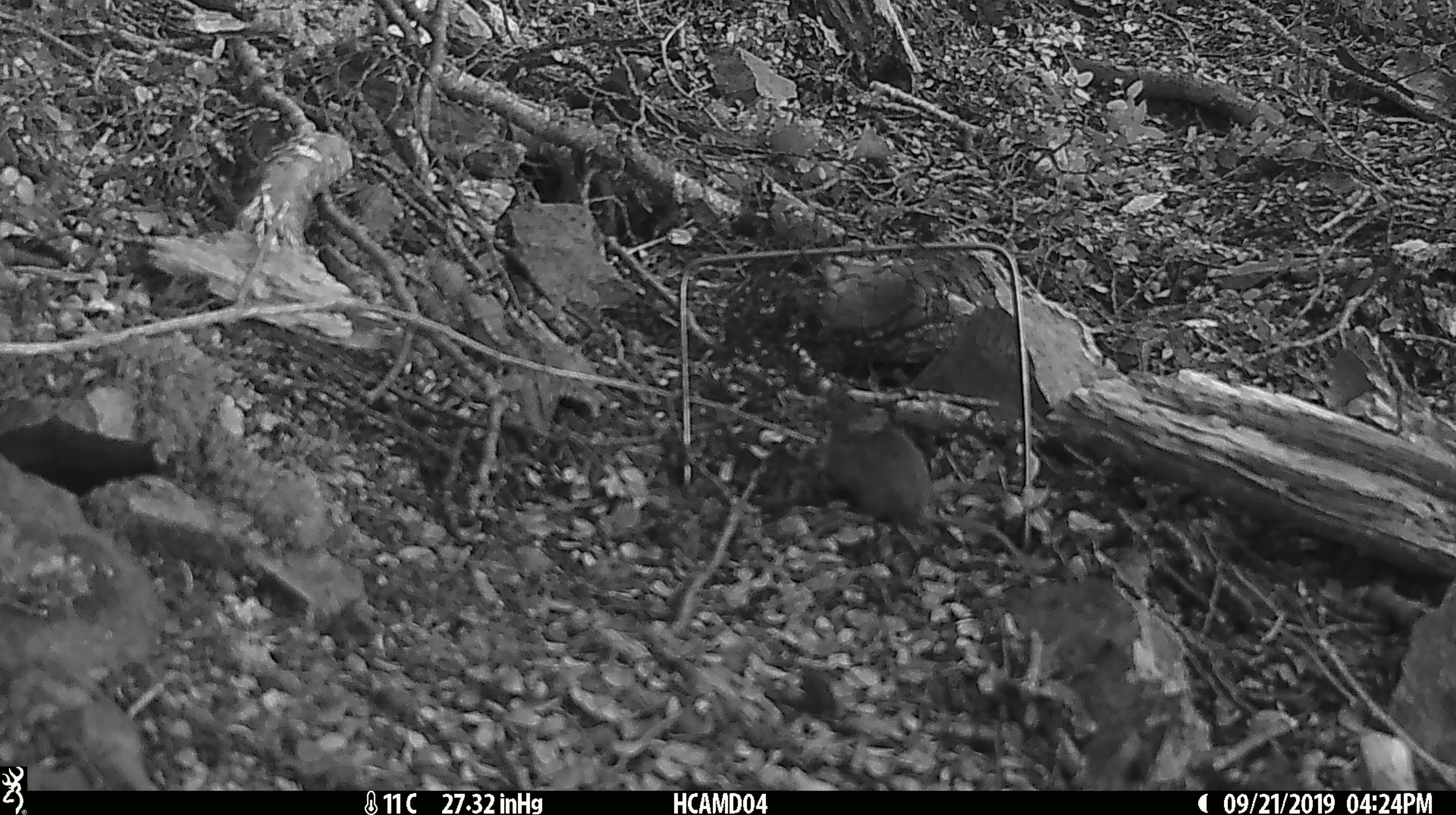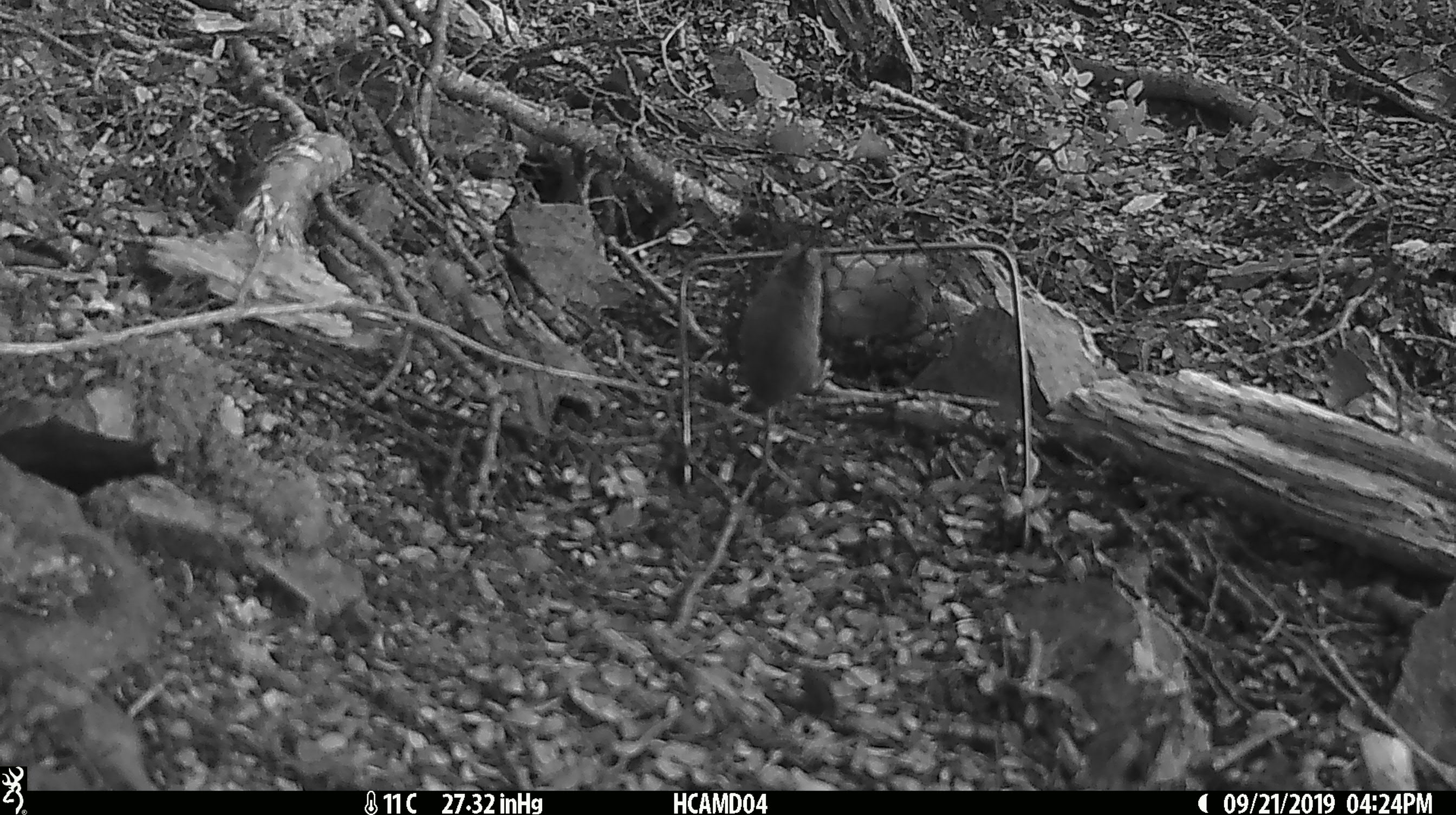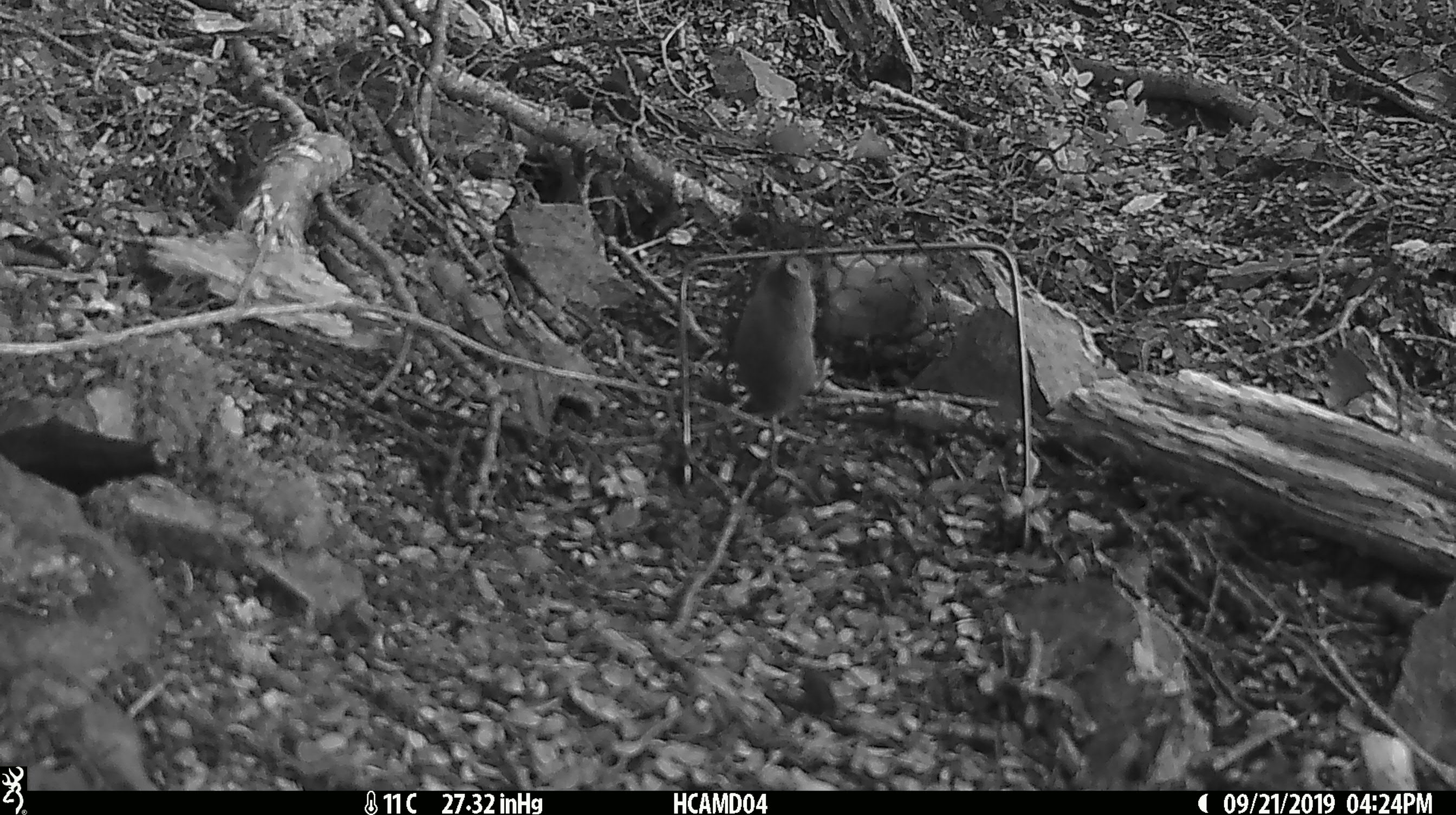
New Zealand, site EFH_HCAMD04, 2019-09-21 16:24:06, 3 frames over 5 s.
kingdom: Animalia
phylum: Chordata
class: Mammalia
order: Rodentia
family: Muridae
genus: Mus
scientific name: Mus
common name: mouse